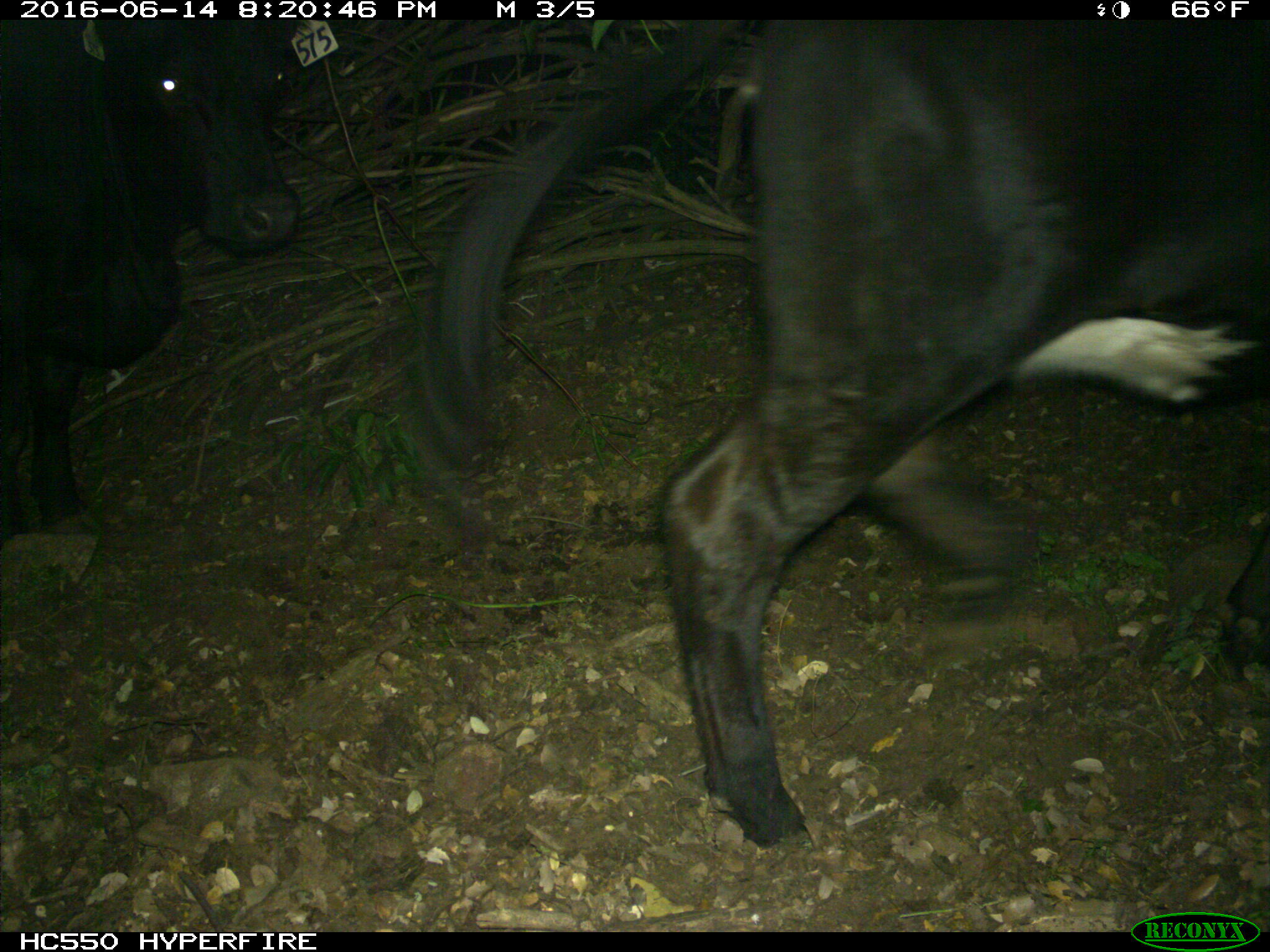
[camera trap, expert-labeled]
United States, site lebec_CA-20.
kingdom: Animalia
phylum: Chordata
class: Mammalia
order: Artiodactyla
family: Bovidae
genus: Bos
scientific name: Bos taurus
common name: domestic cow